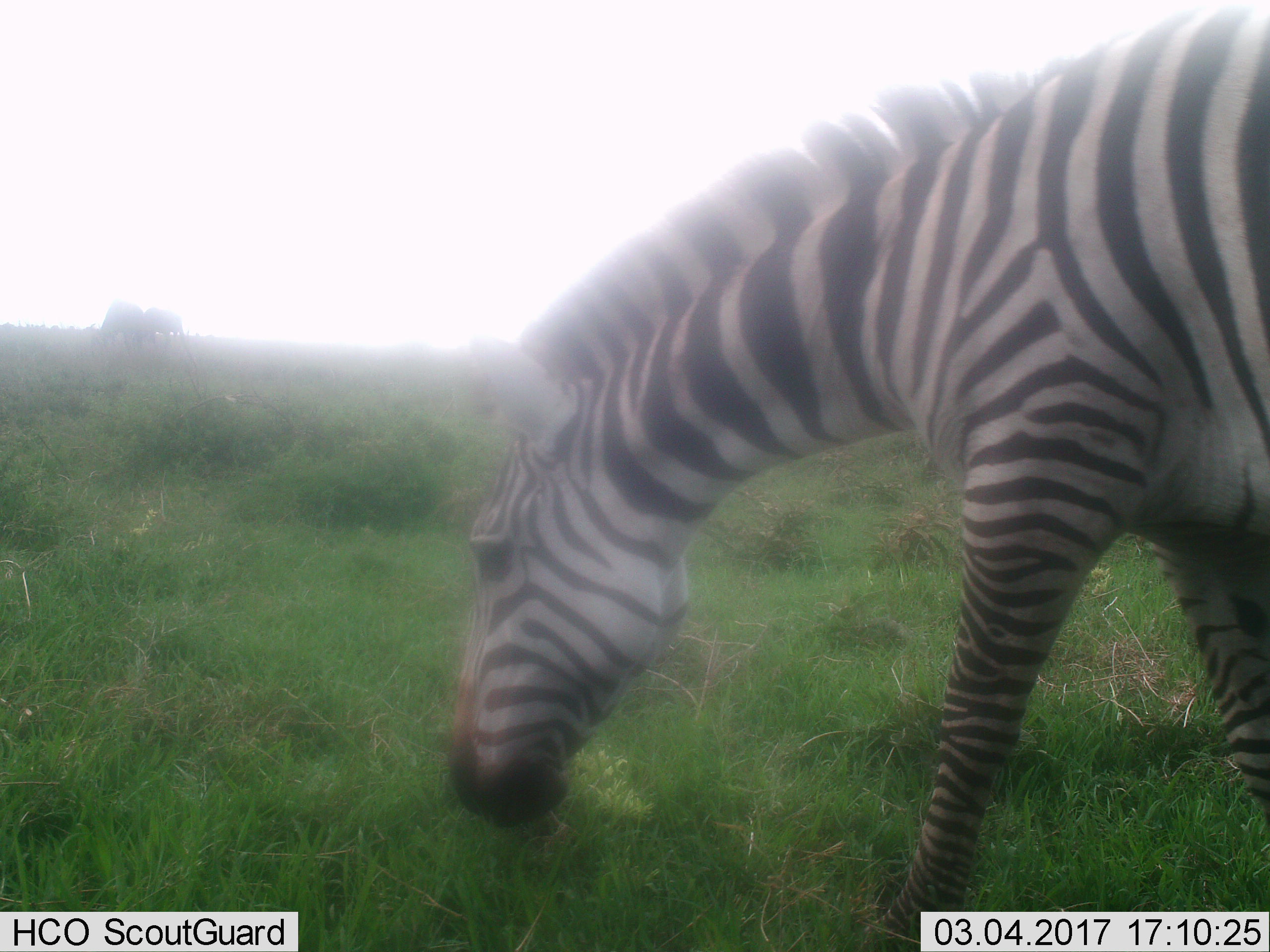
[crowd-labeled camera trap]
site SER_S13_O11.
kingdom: Animalia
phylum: Chordata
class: Mammalia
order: Perissodactyla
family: Equidae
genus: Equus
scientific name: Equus quagga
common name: plains zebra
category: zebraplains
Zebraplains (plains zebra) (Equus quagga), count 1. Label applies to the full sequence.